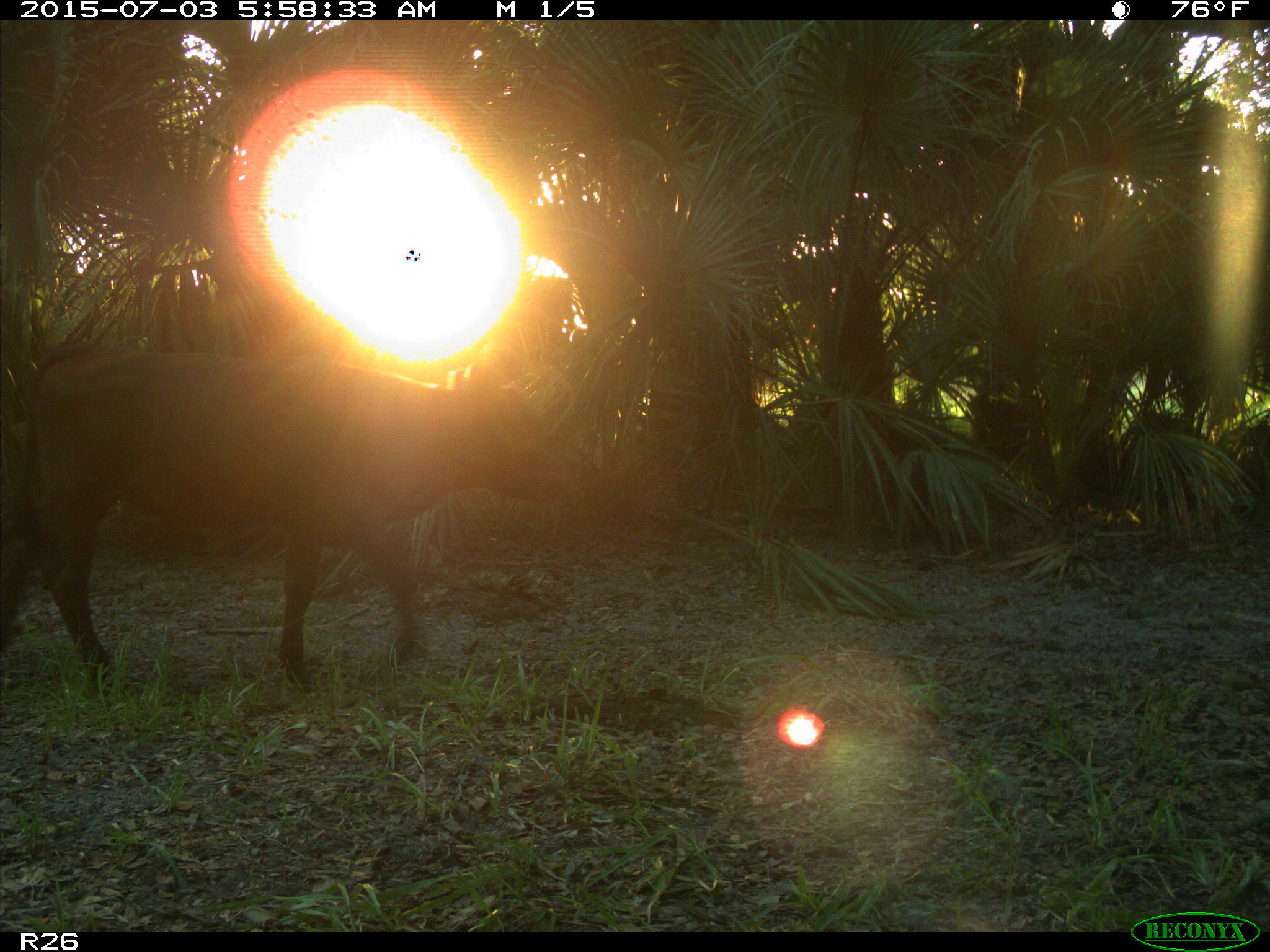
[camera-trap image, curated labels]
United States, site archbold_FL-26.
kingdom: Animalia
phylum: Chordata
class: Mammalia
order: Artiodactyla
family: Bovidae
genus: Bos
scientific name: Bos taurus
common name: domestic cow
Bos taurus (domestic cow).